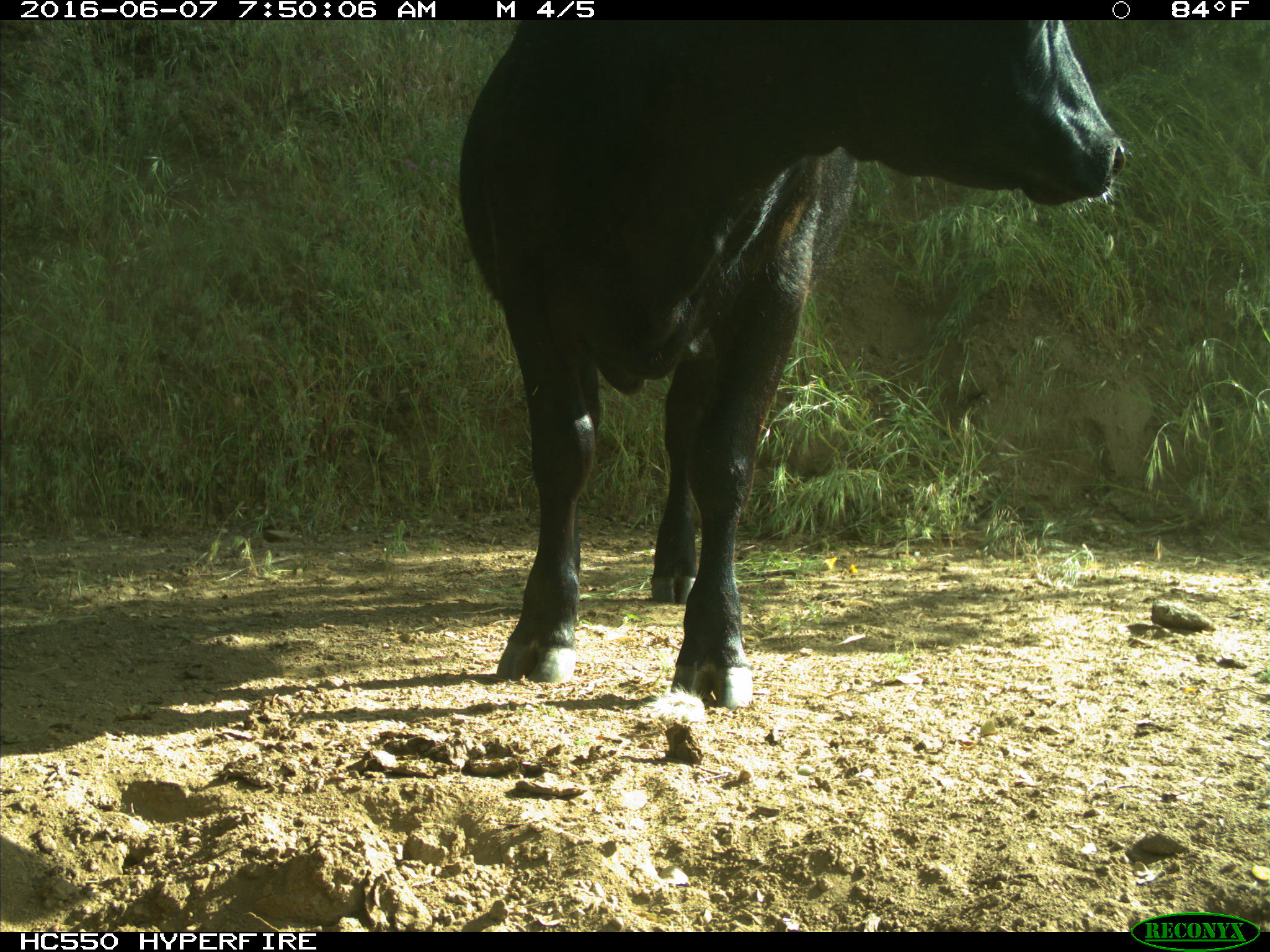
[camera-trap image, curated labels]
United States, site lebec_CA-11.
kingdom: Animalia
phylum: Chordata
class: Mammalia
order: Artiodactyla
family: Bovidae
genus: Bos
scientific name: Bos taurus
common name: domestic cow